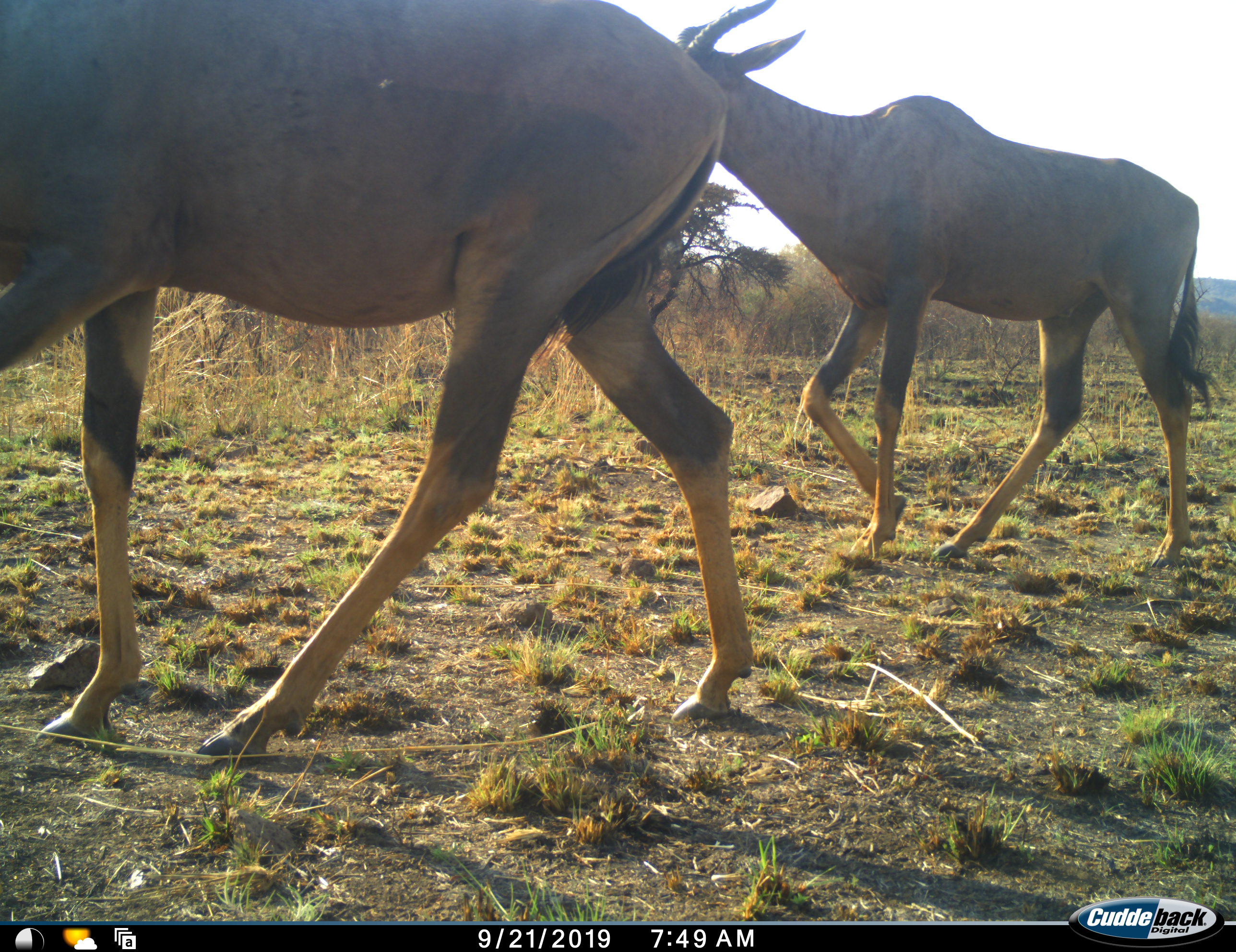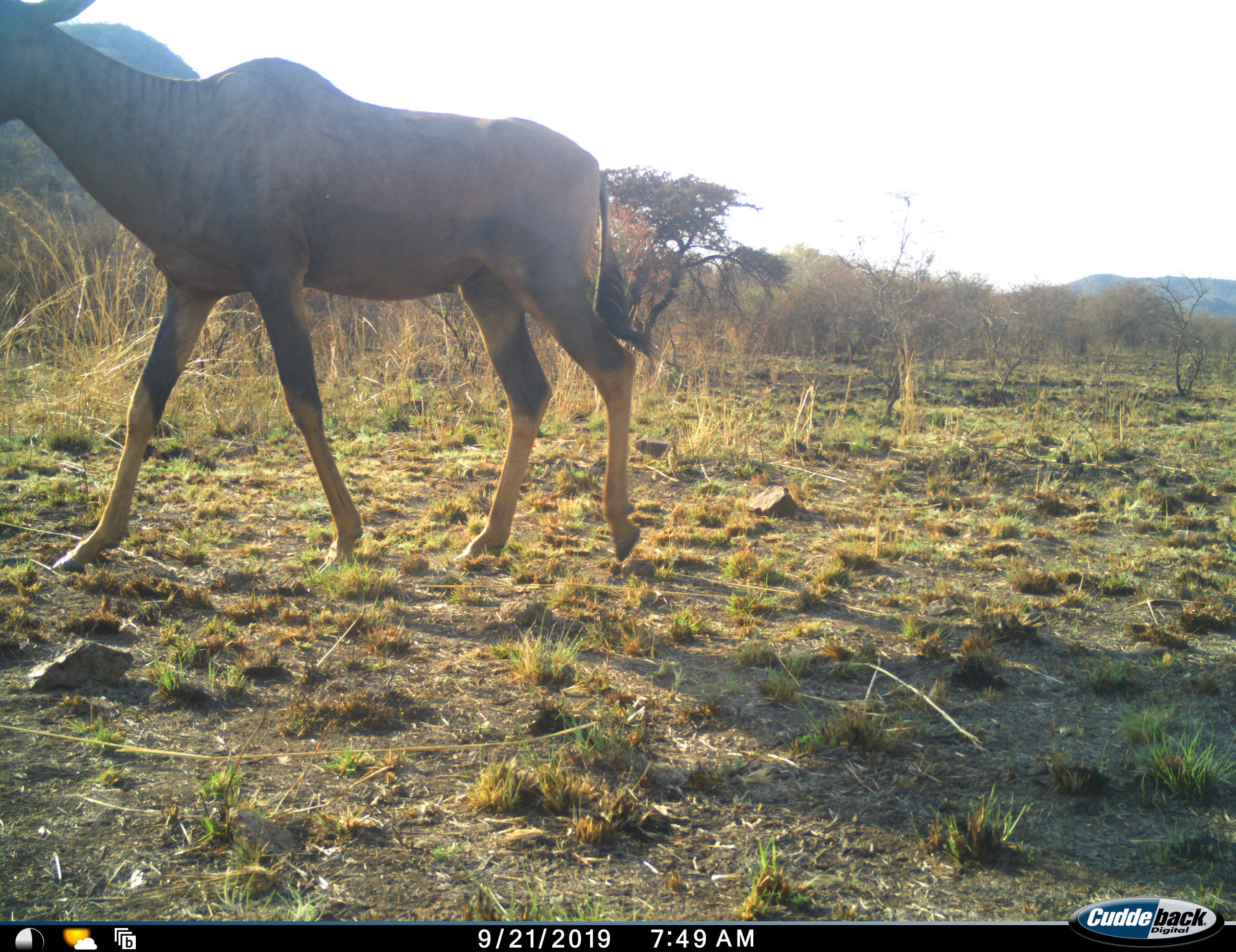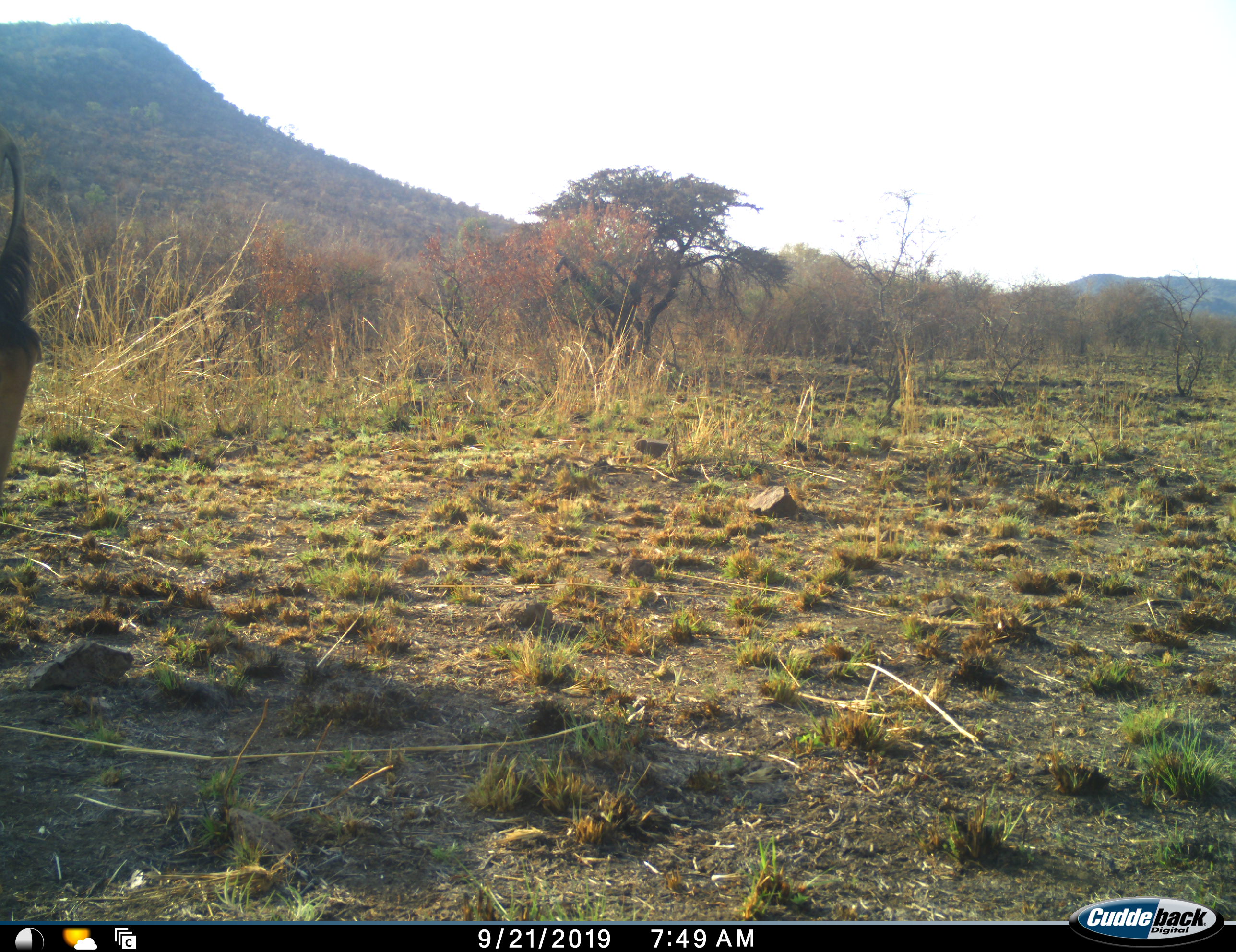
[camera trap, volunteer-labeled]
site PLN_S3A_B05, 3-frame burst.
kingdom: Animalia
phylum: Chordata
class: Mammalia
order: Artiodactyla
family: Bovidae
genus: Damaliscus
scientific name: Damaliscus lunatus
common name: tsessebe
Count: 2.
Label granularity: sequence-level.